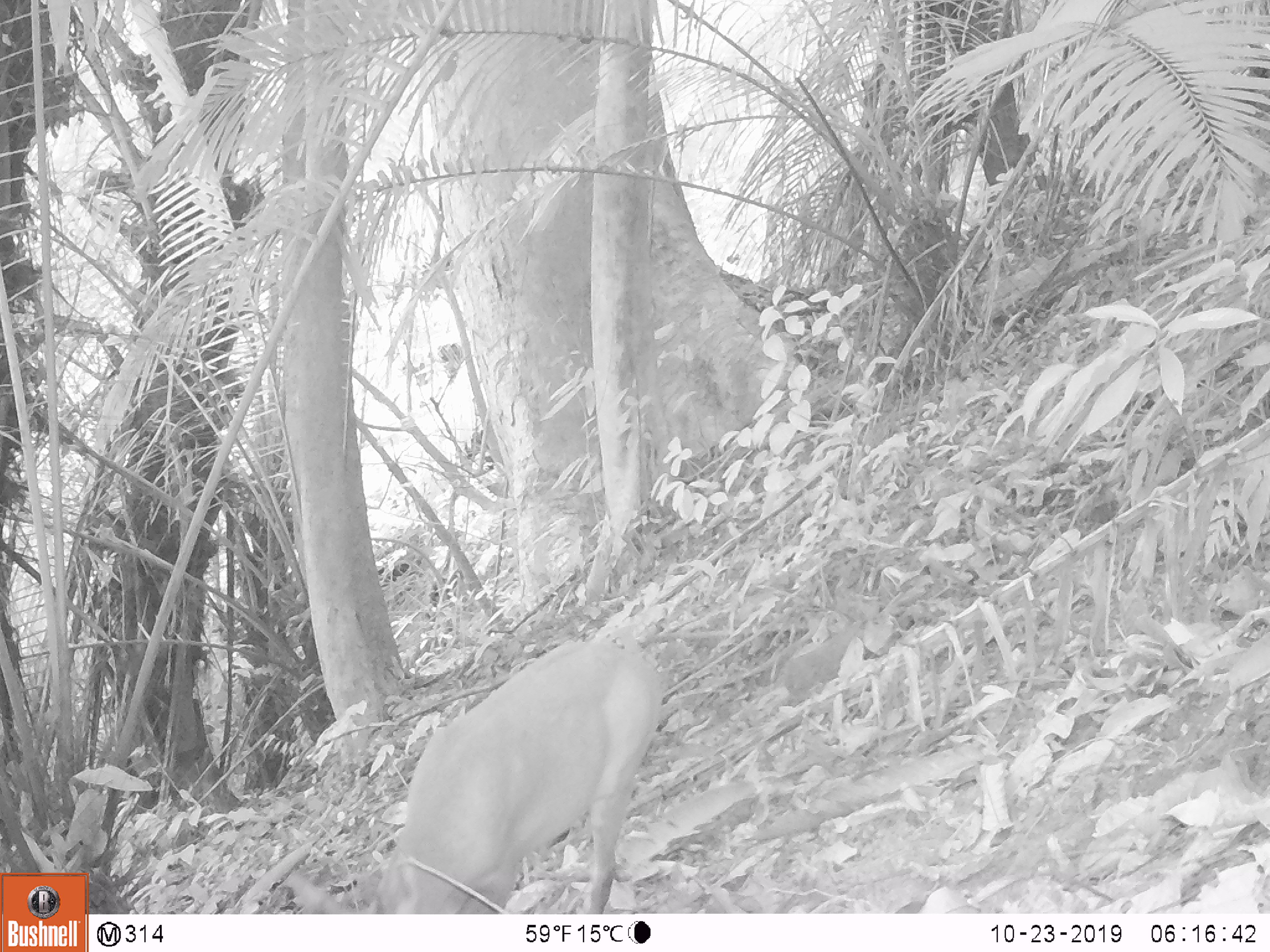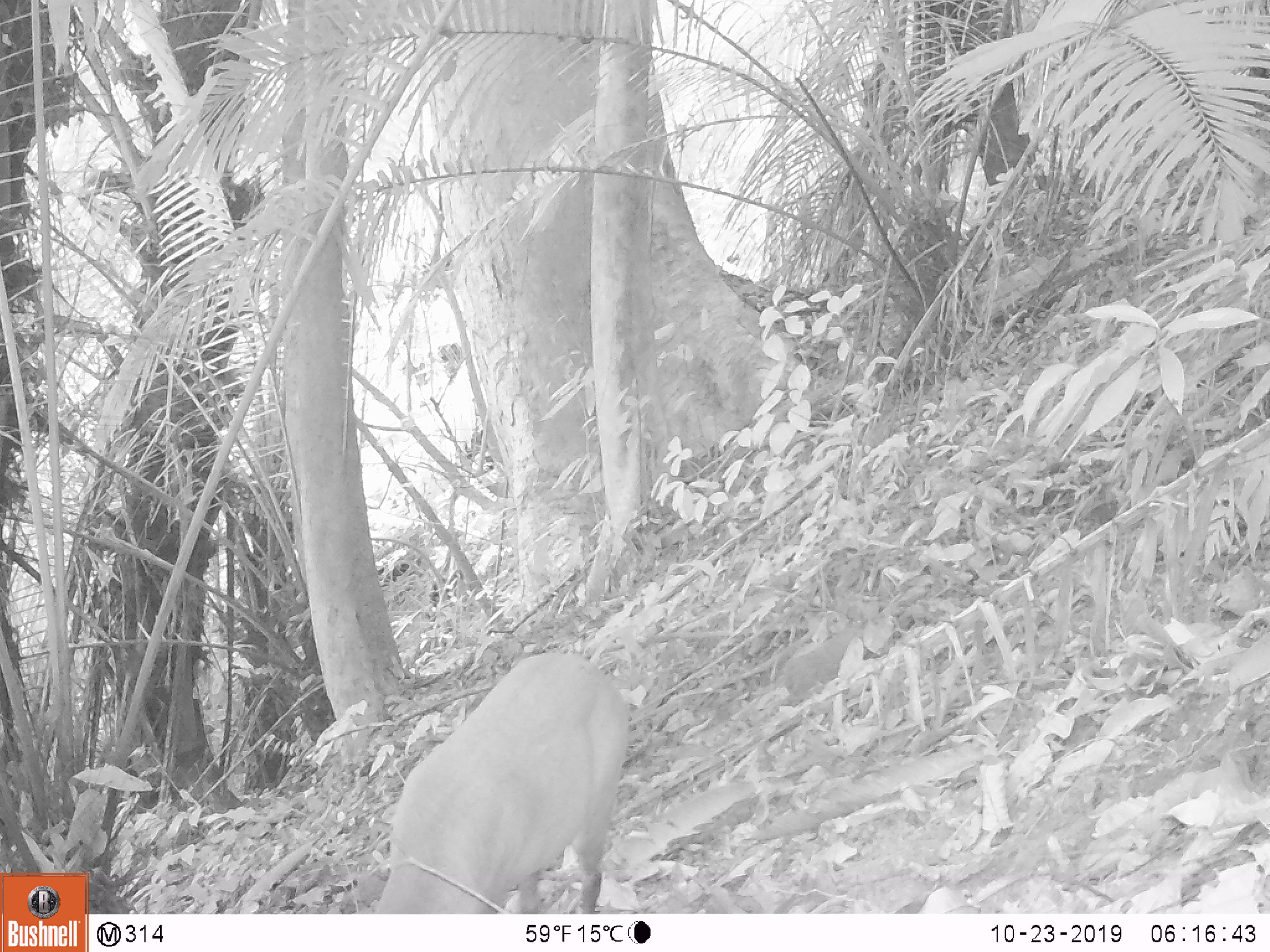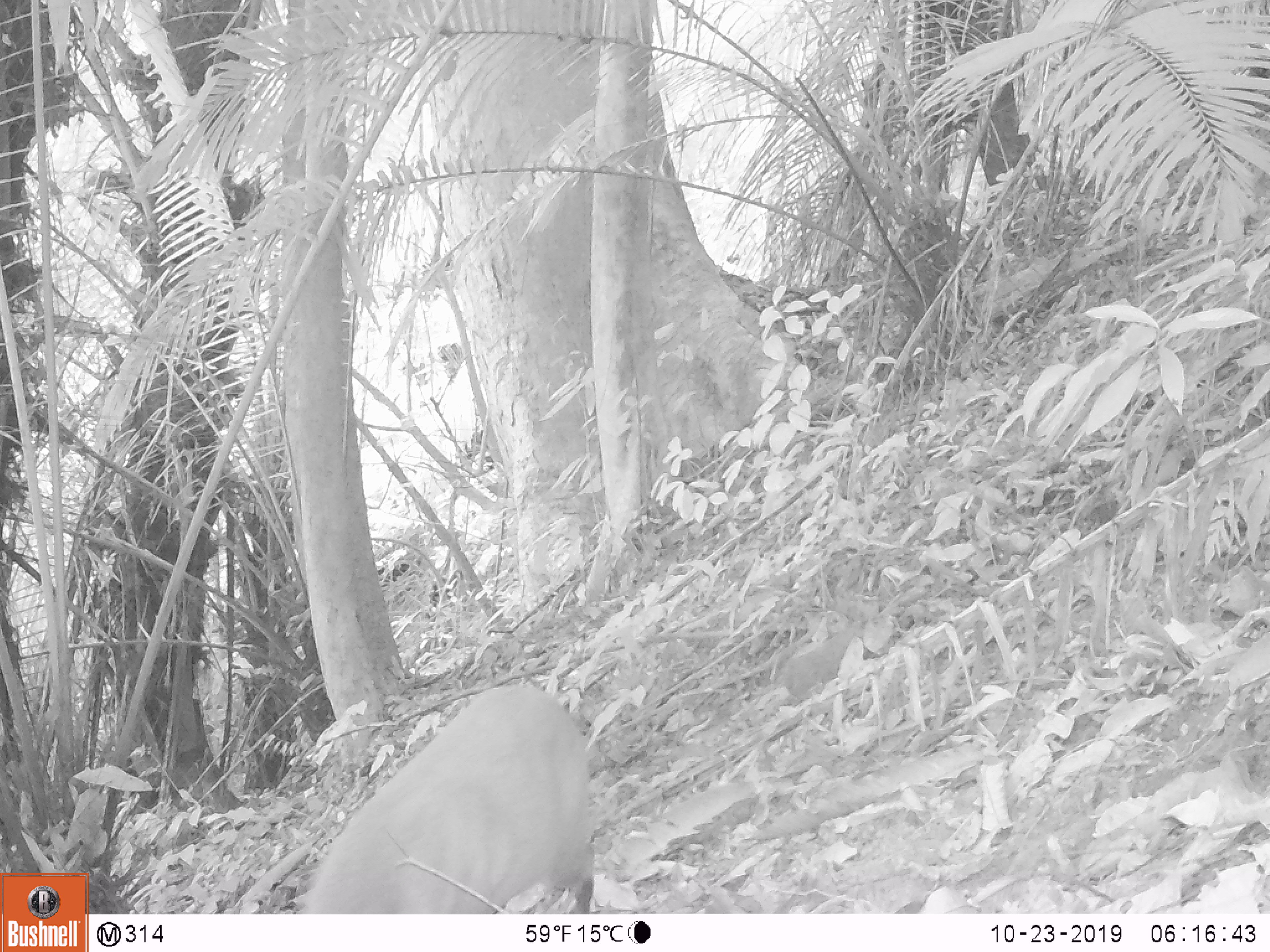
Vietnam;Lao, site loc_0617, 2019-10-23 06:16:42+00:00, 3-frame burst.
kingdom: Animalia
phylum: Chordata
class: Mammalia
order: Artiodactyla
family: Cervidae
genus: Muntiacus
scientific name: Muntiacus muntjak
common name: red muntjac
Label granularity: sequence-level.